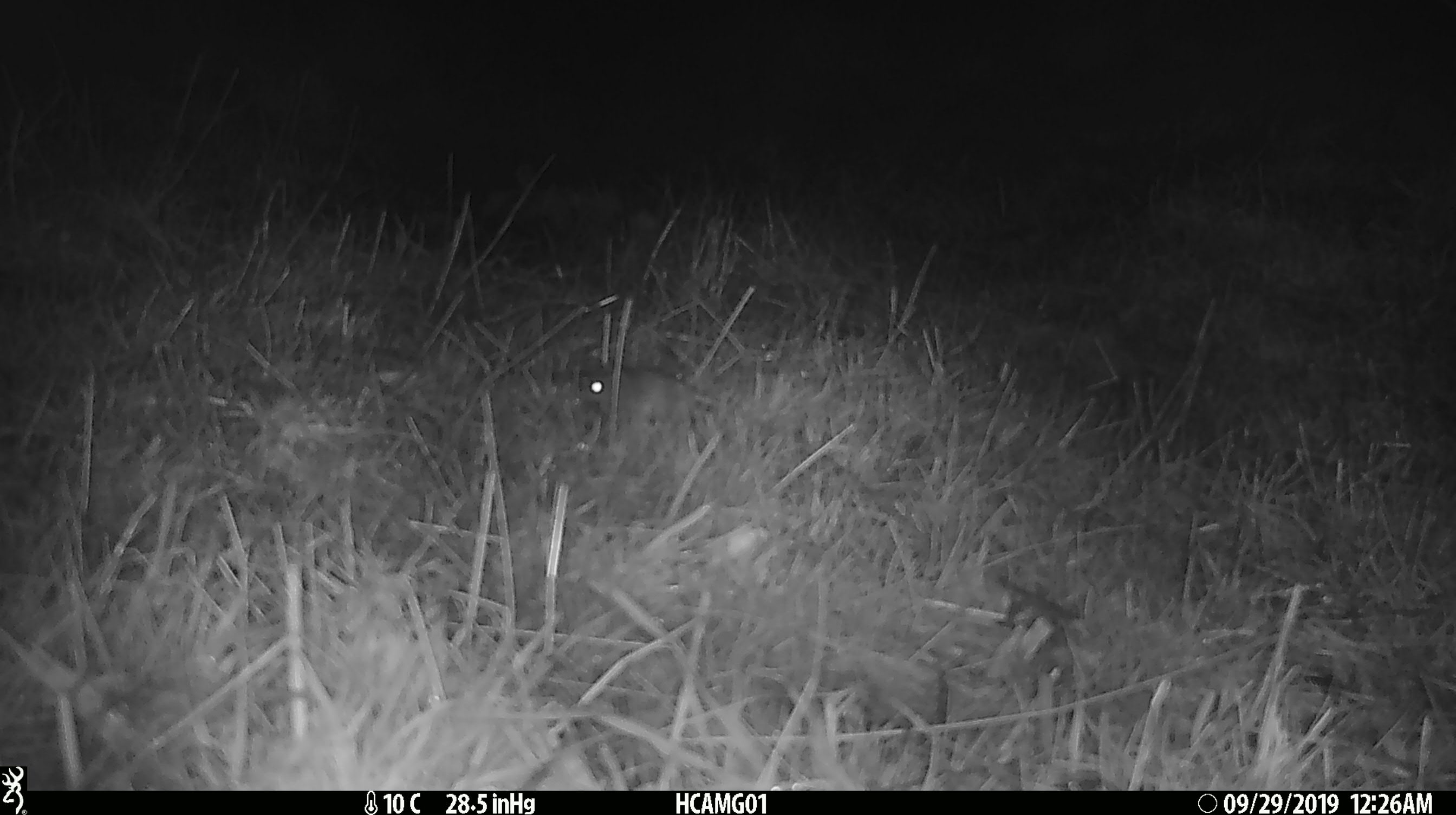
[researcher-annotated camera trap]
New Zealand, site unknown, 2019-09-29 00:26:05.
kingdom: Animalia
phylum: Chordata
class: Mammalia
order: Rodentia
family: Muridae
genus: Mus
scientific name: Mus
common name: mouse